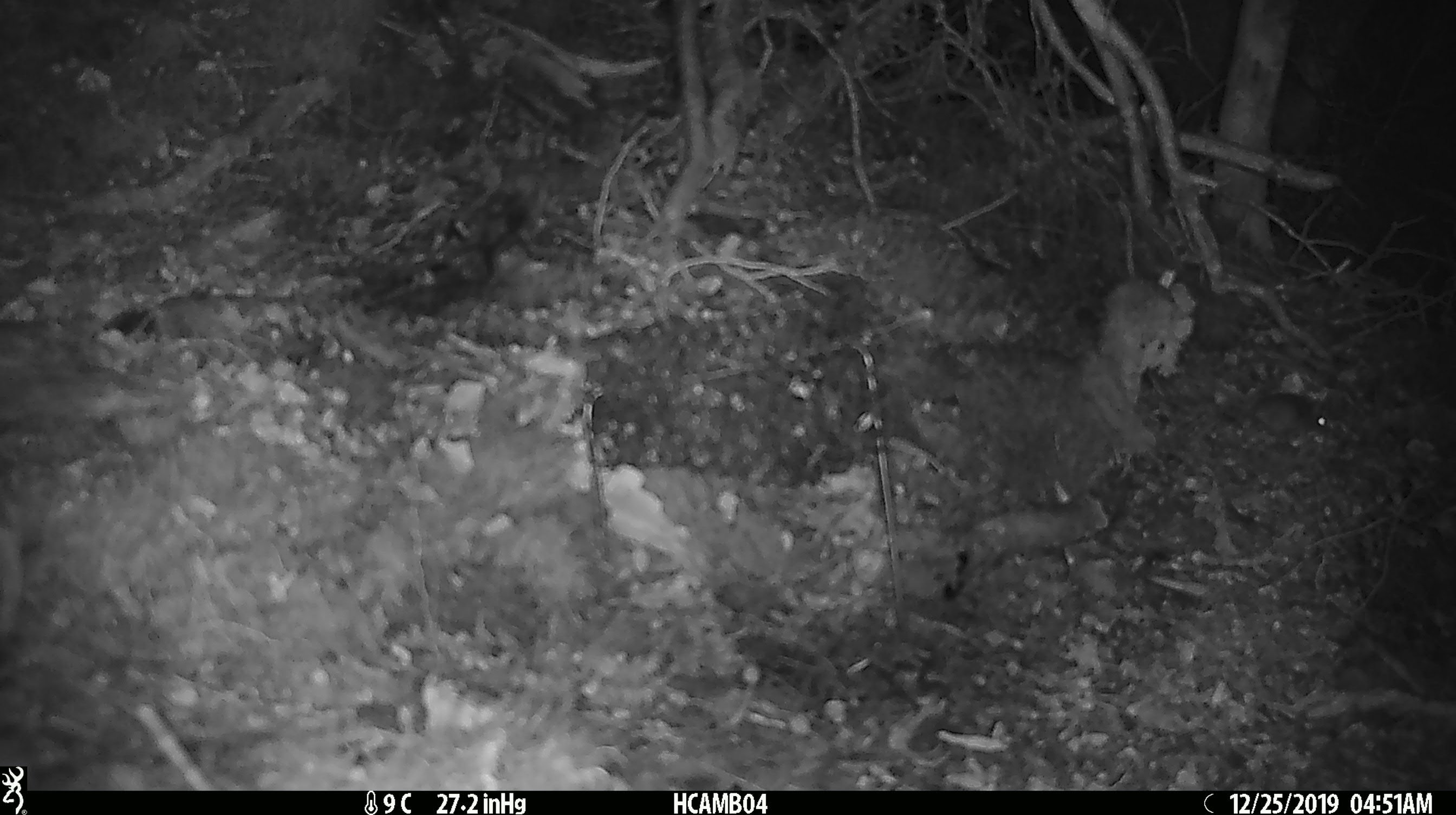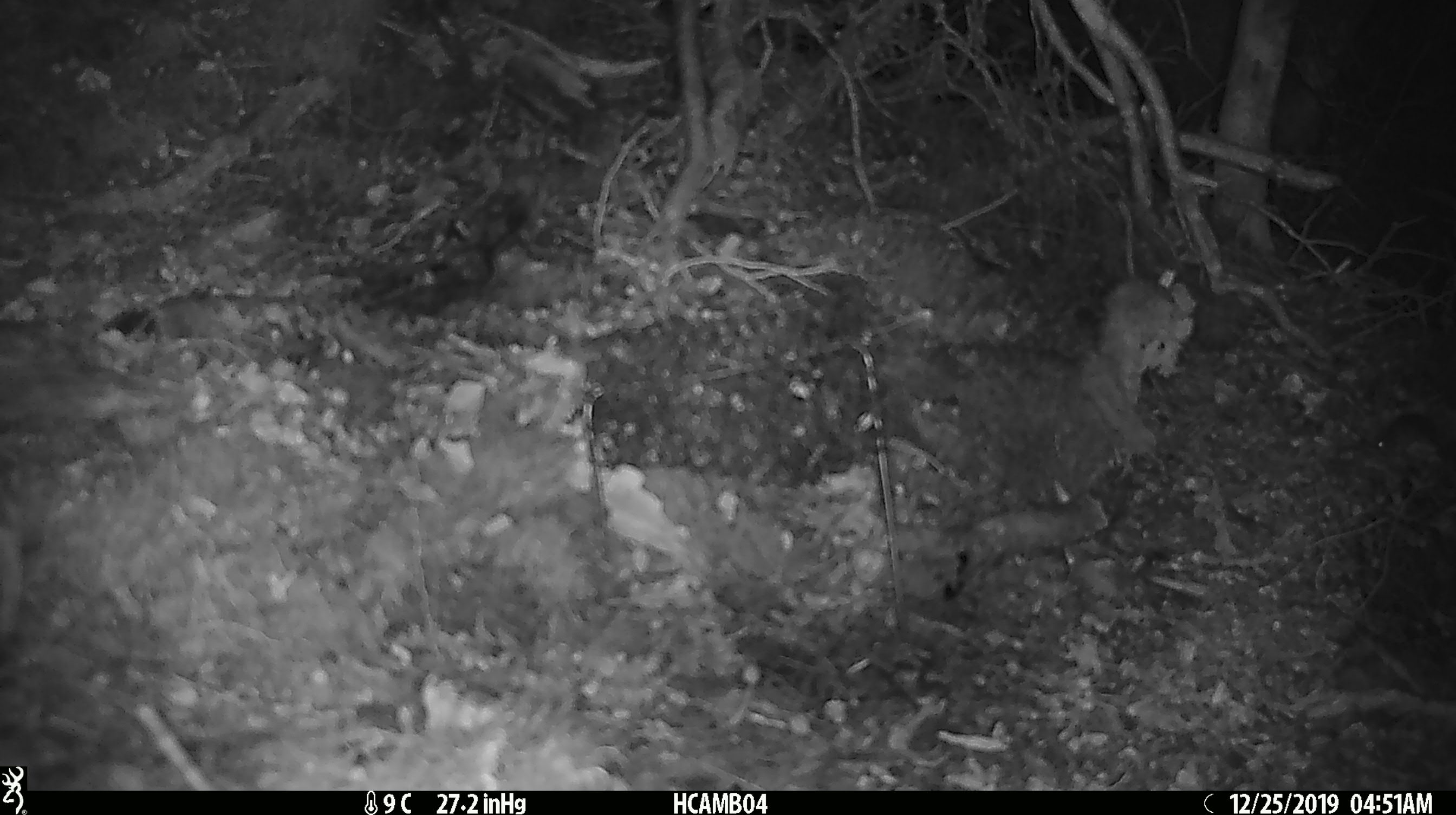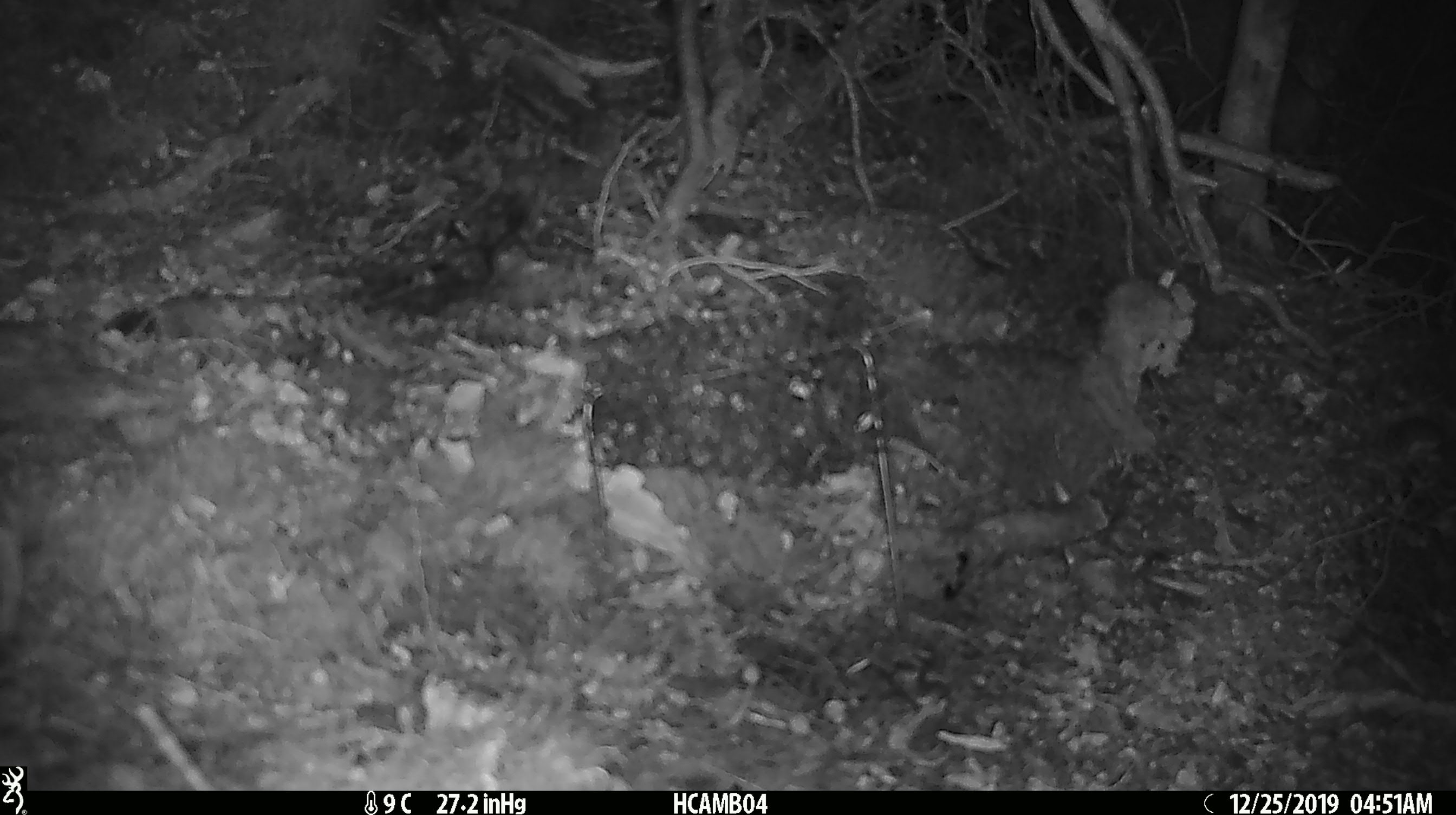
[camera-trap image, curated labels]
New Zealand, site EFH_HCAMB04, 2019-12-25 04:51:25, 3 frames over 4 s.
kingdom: Animalia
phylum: Chordata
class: Mammalia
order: Rodentia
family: Muridae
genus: Mus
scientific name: Mus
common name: mouse